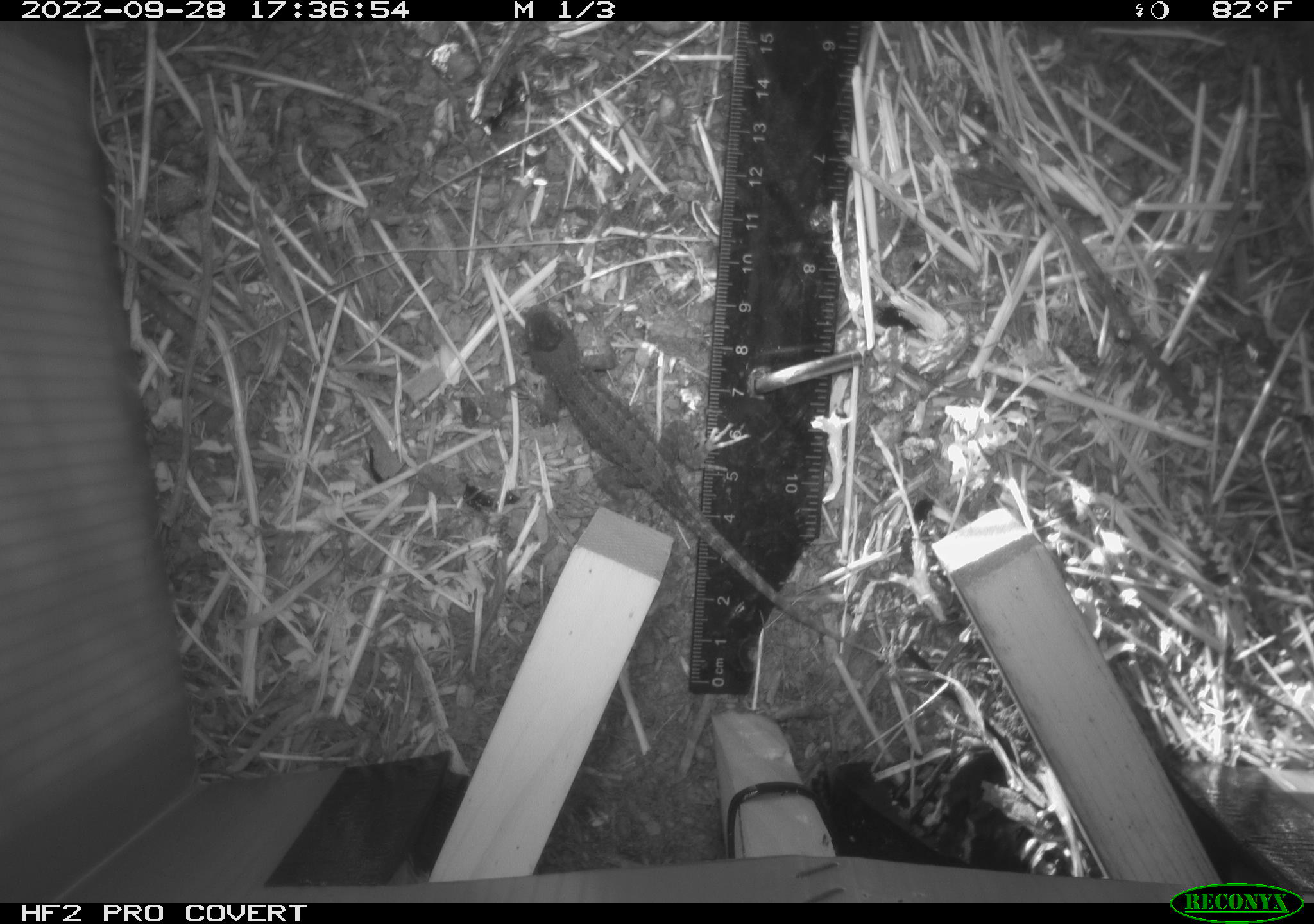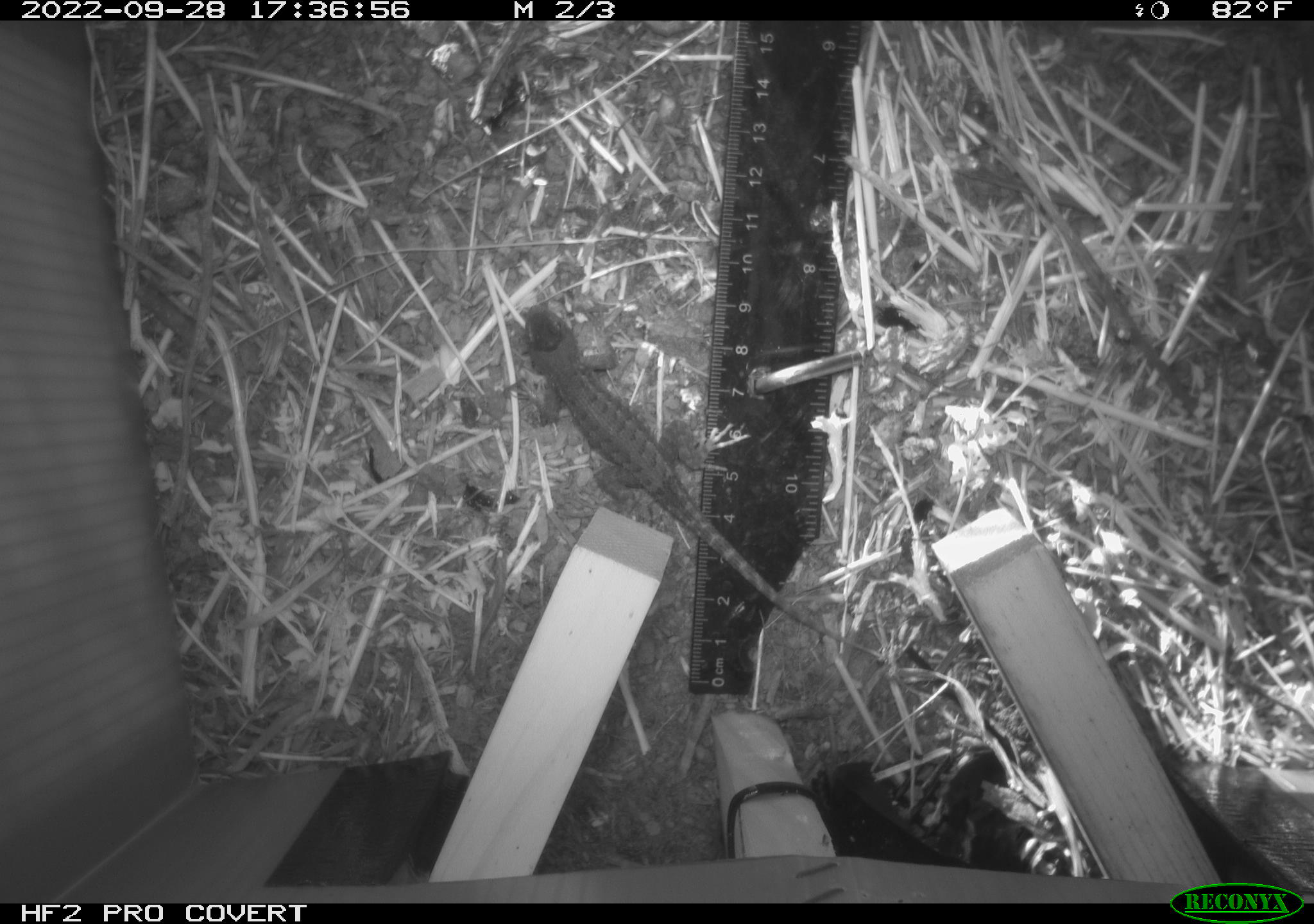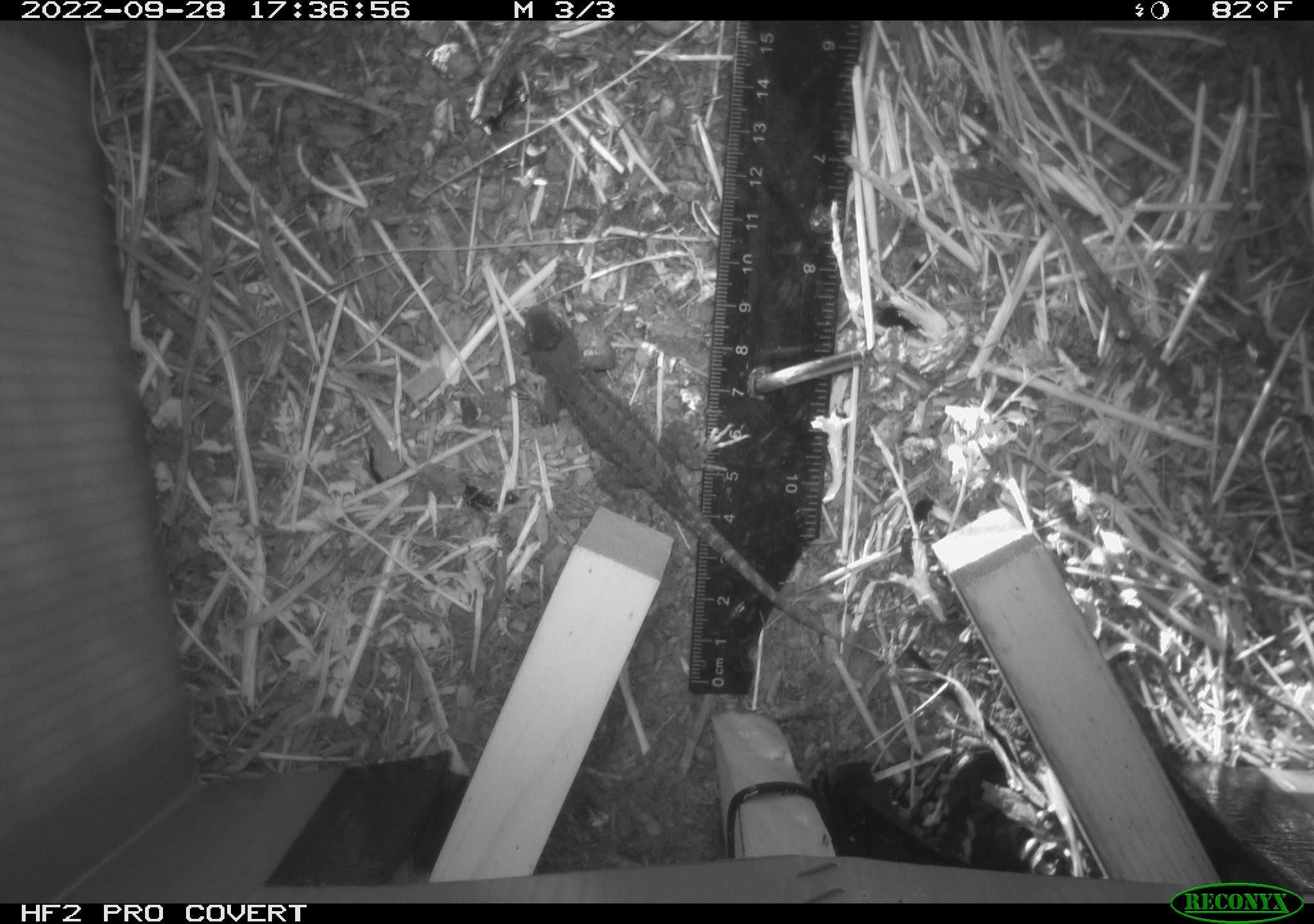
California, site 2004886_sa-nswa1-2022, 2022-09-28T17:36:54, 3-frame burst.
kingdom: Animalia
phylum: Chordata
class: Reptilia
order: Squamata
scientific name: Squamata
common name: lizards and snakes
Lizards and snakes (Squamata).